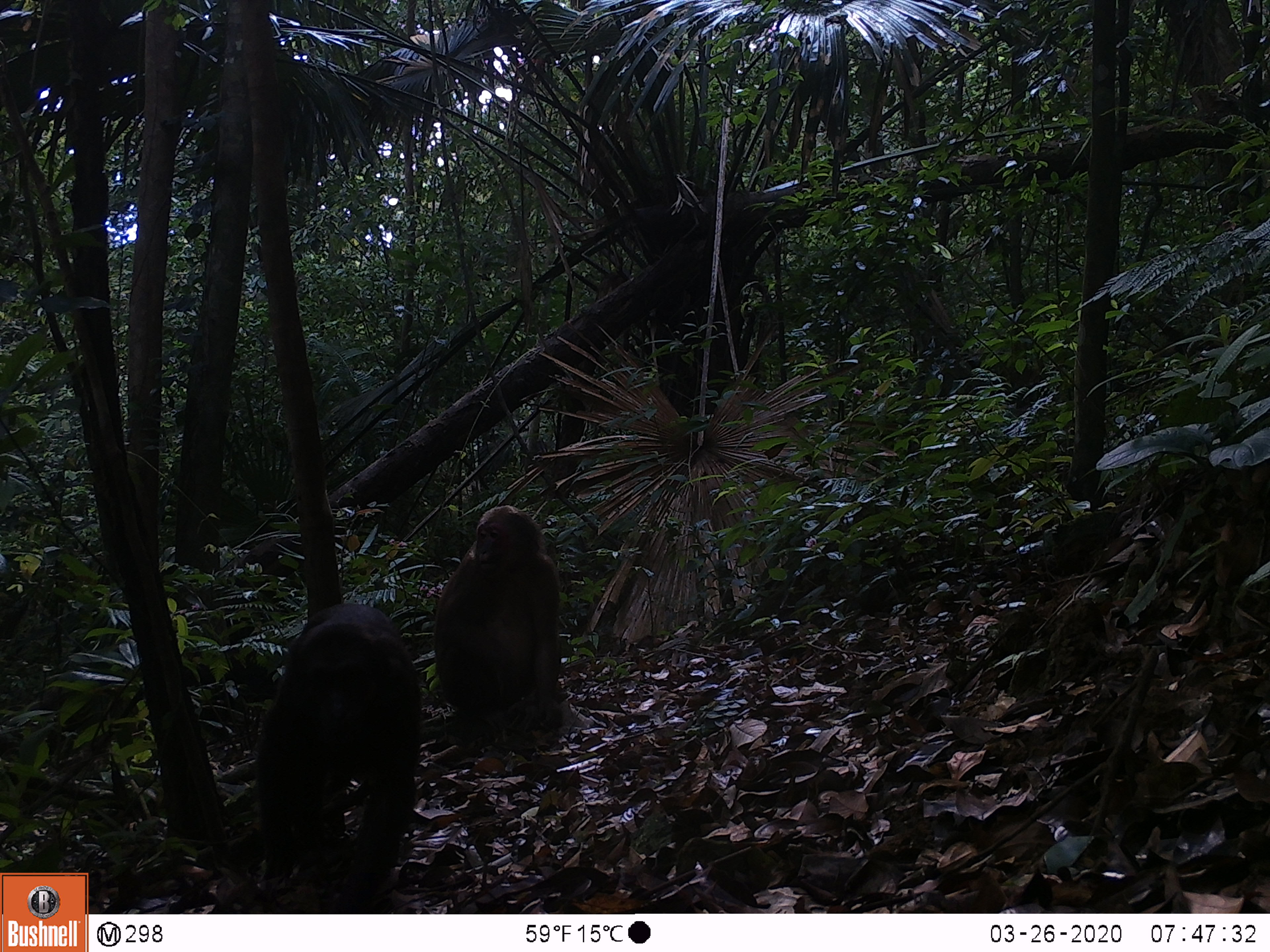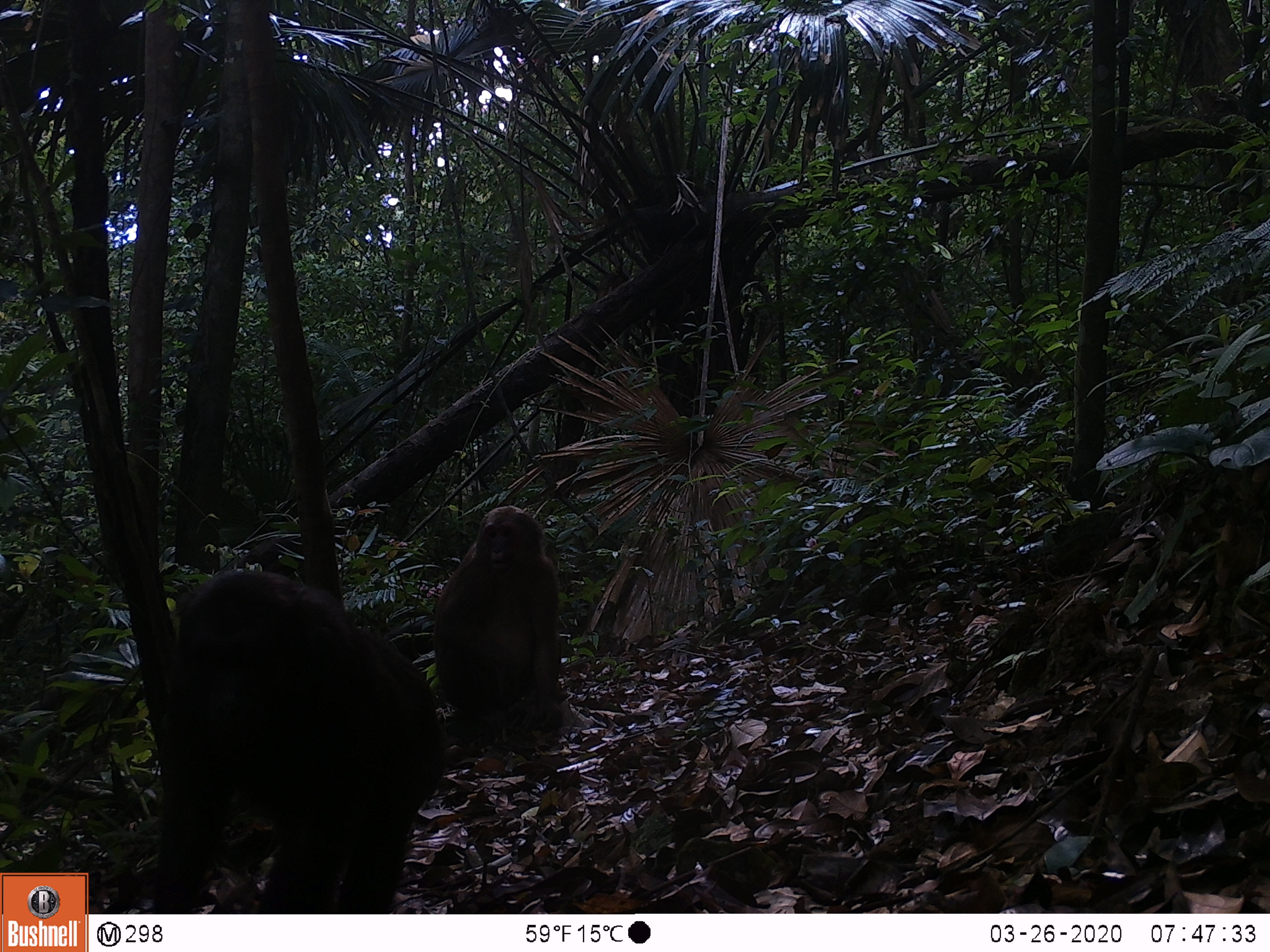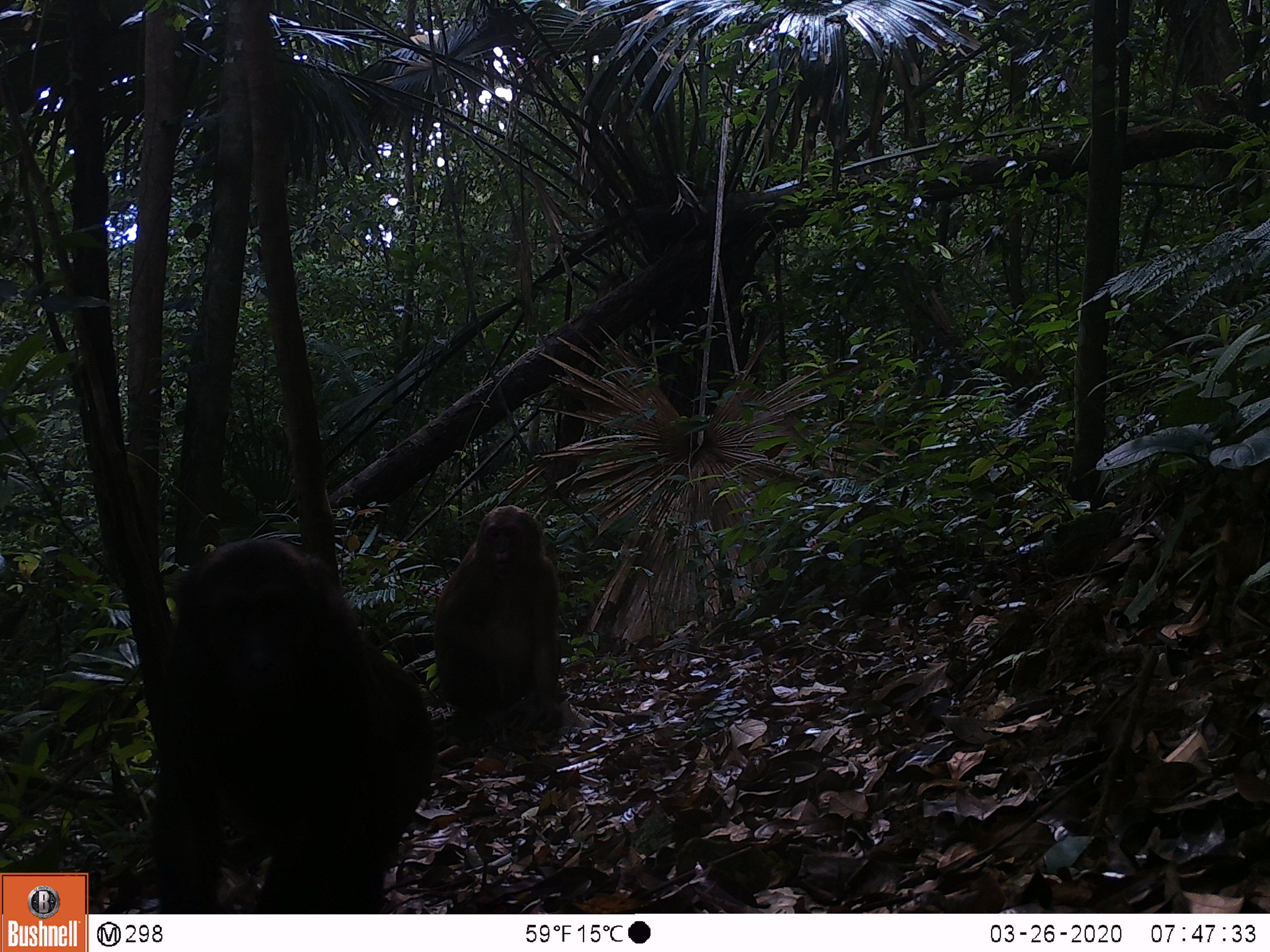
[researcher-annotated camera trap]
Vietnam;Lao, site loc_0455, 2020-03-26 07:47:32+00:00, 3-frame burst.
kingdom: Animalia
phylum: Chordata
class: Mammalia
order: Primates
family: Cercopithecidae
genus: Macaca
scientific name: Macaca arctoides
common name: stump-tailed macaque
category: stump tailed macaque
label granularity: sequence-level